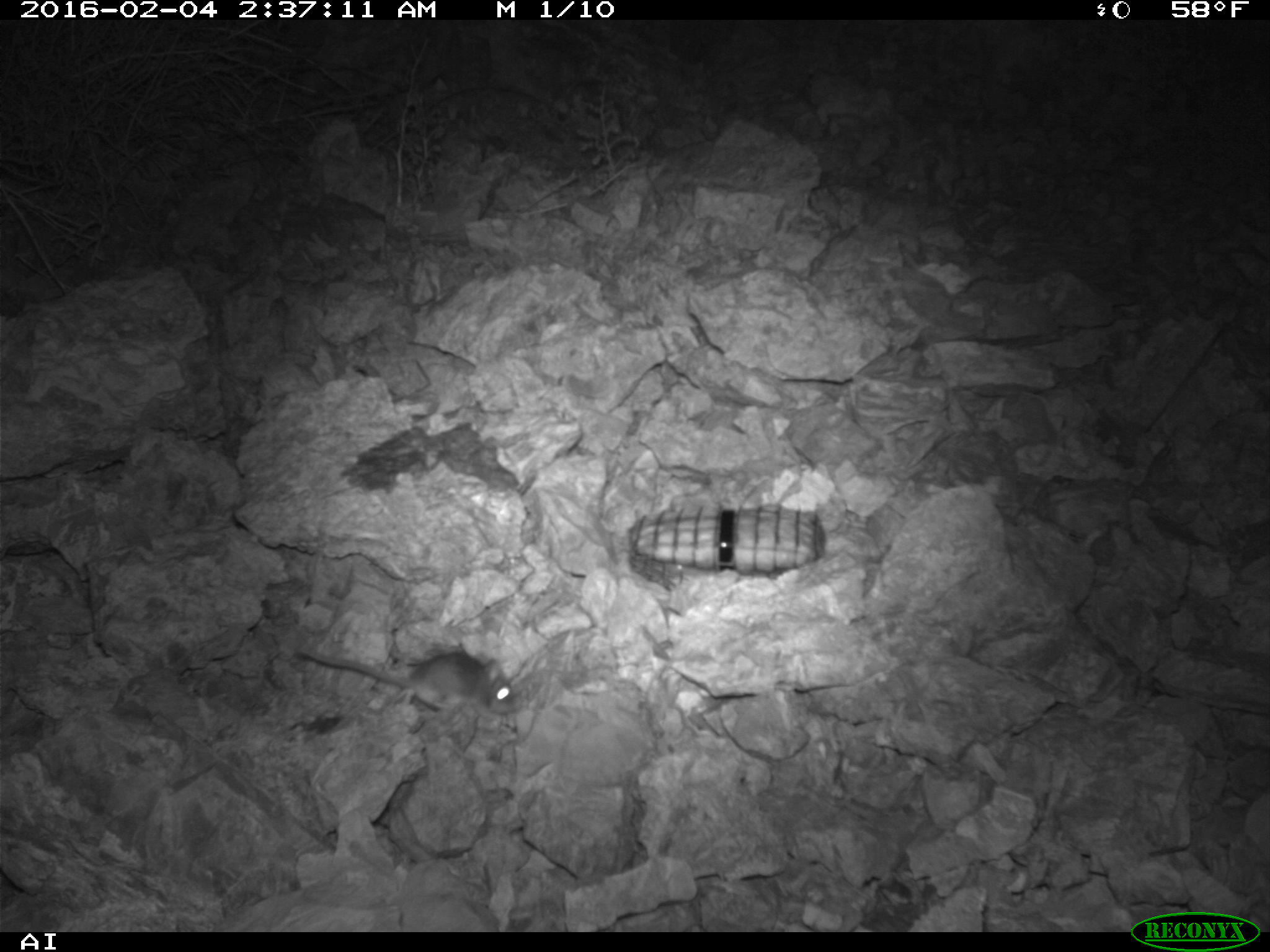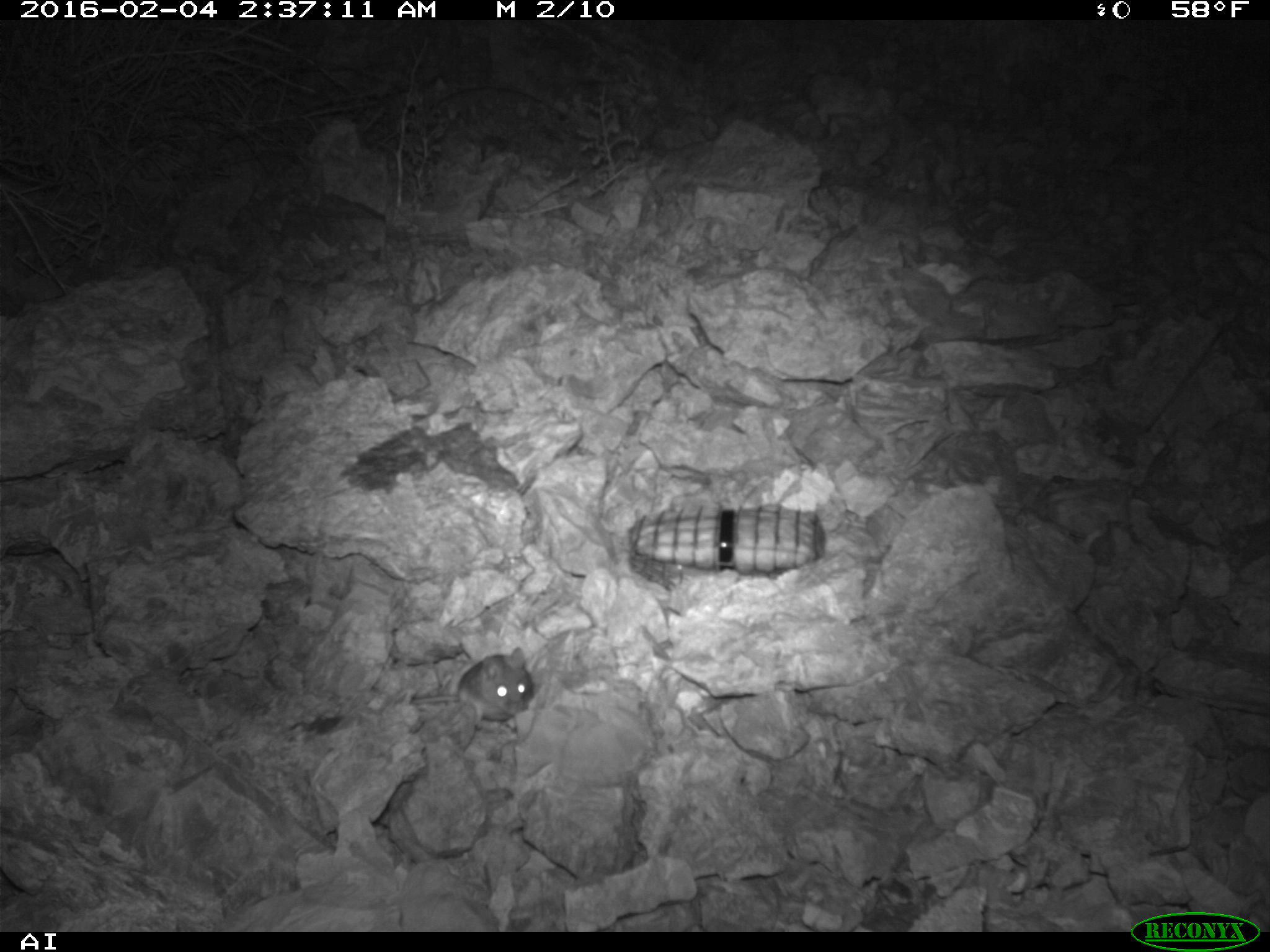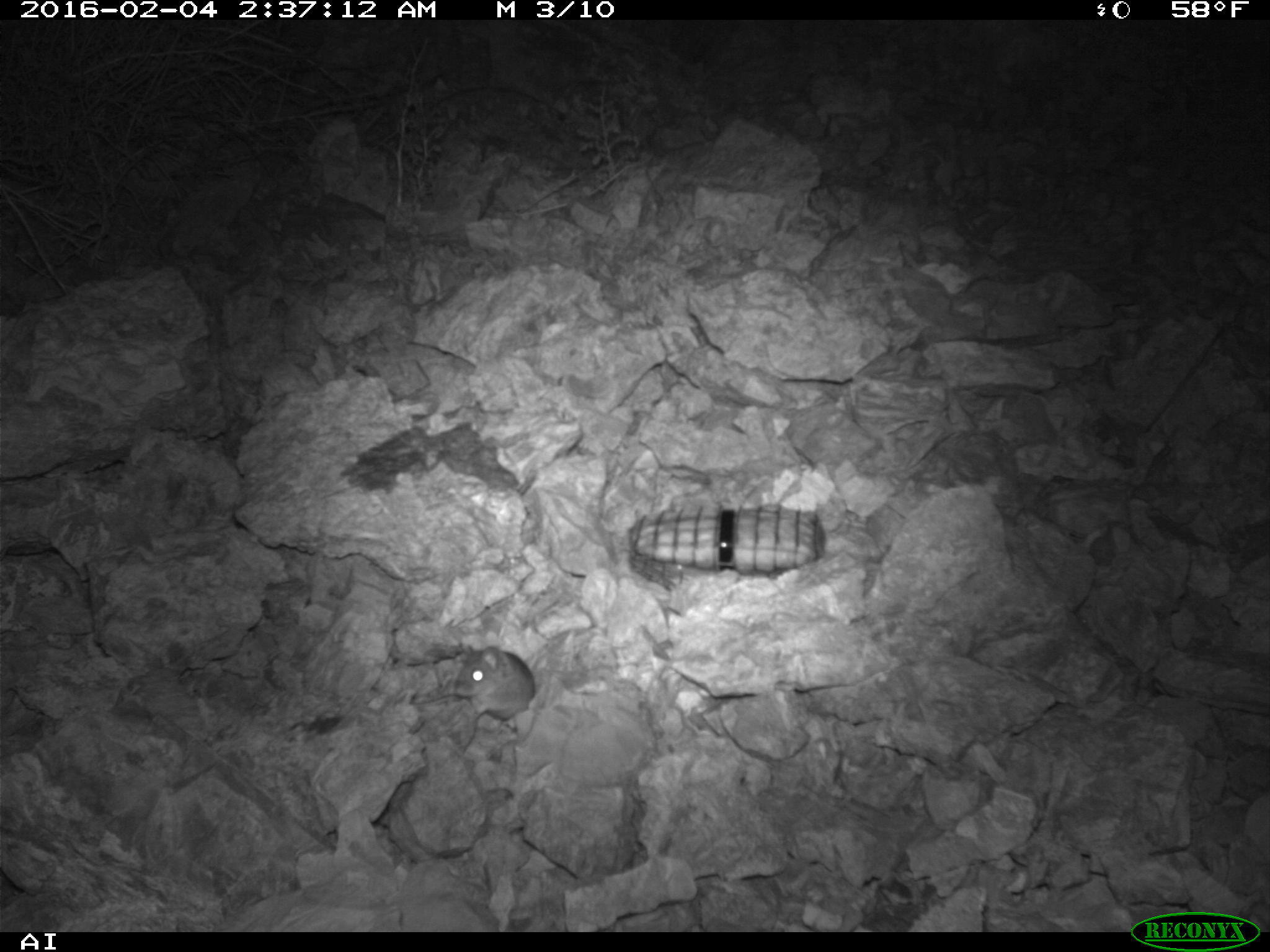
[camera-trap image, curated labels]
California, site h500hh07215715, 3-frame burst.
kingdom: Animalia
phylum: Chordata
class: Mammalia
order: Rodentia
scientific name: Rodentia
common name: rodent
Rodent (Rodentia).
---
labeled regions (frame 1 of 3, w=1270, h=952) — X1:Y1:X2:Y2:
rodent: 298:647:516:715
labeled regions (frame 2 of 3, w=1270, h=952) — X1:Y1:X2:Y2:
rodent: 411:646:533:731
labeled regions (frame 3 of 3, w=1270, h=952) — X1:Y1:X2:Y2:
rodent: 453:645:535:721